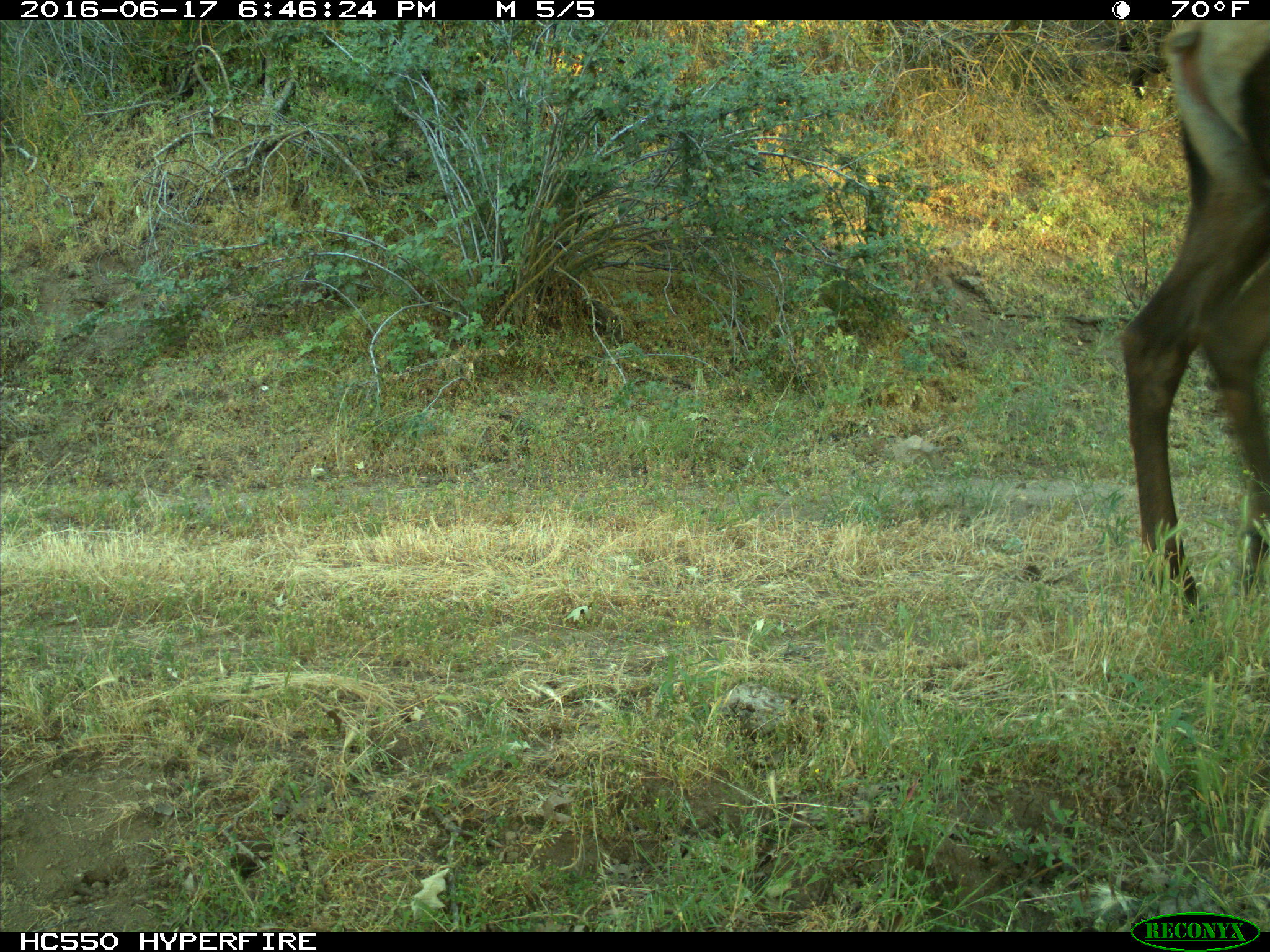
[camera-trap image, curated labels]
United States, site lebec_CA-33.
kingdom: Animalia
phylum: Chordata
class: Mammalia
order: Artiodactyla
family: Cervidae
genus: Cervus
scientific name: Cervus canadensis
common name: elk